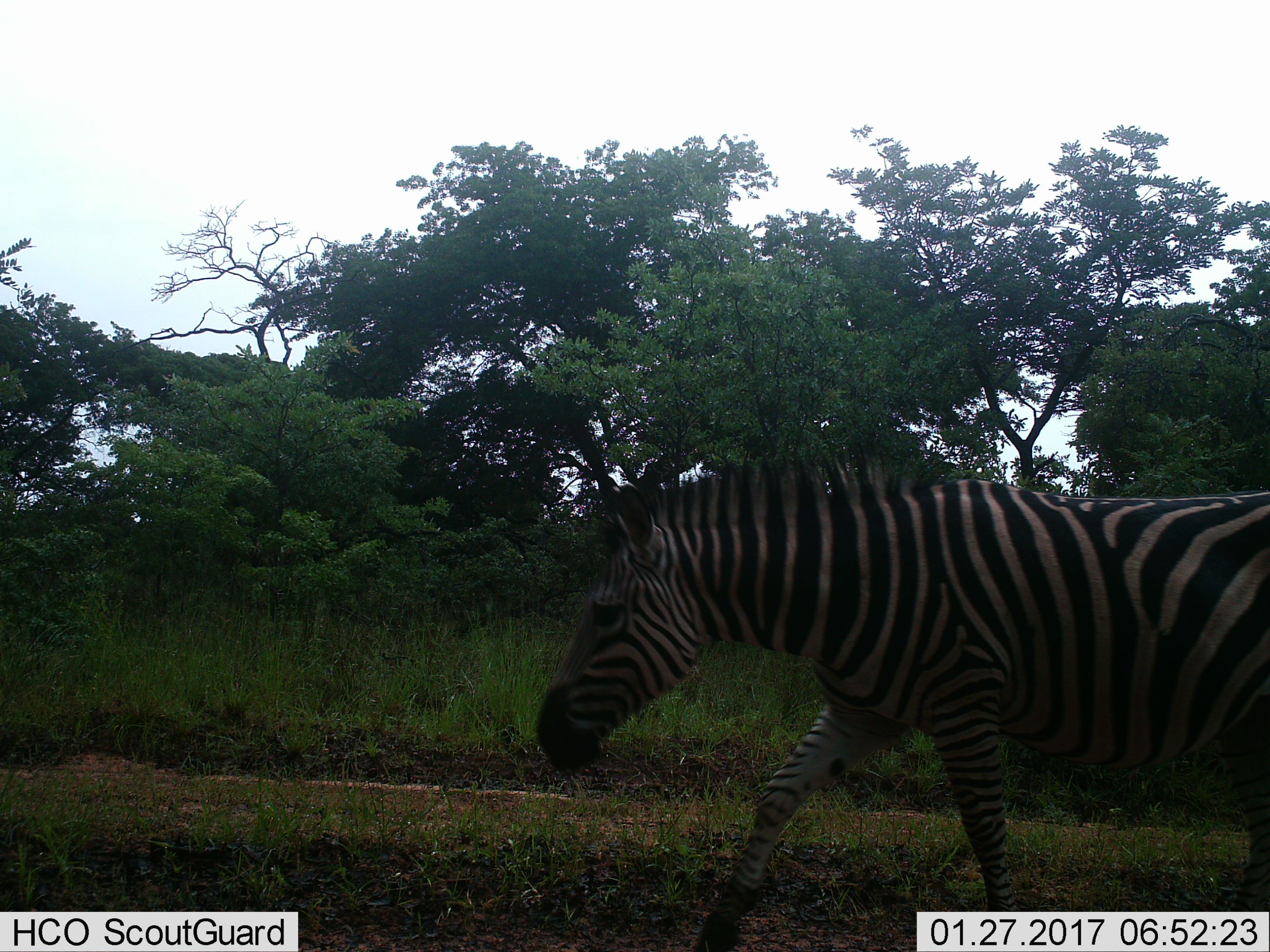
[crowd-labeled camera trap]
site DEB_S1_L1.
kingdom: Animalia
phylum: Chordata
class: Mammalia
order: Perissodactyla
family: Equidae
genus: Equus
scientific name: Equus quagga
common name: plains zebra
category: zebraplains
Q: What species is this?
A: Zebraplains (plains zebra) (Equus quagga).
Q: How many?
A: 1.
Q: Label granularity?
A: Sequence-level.